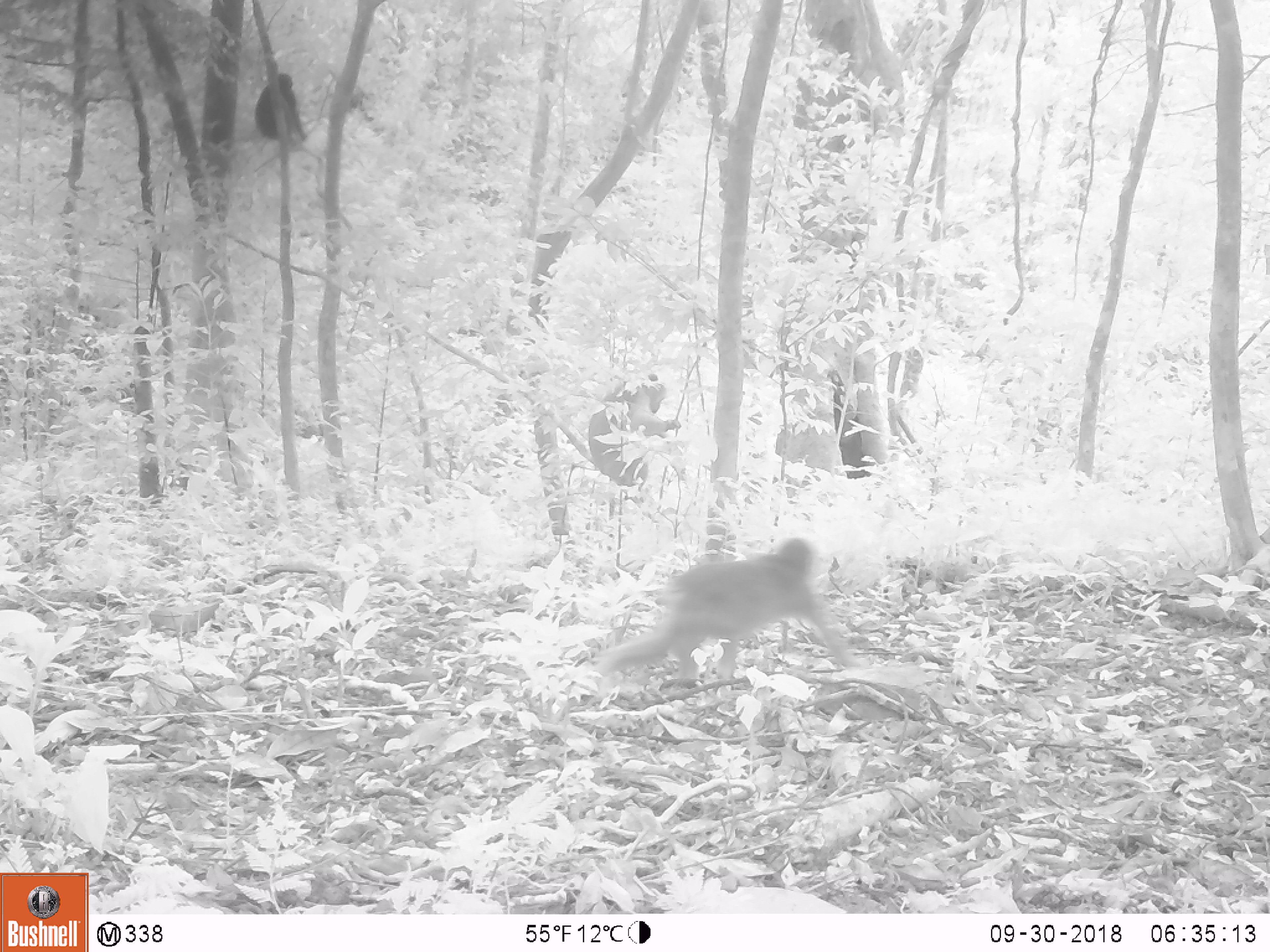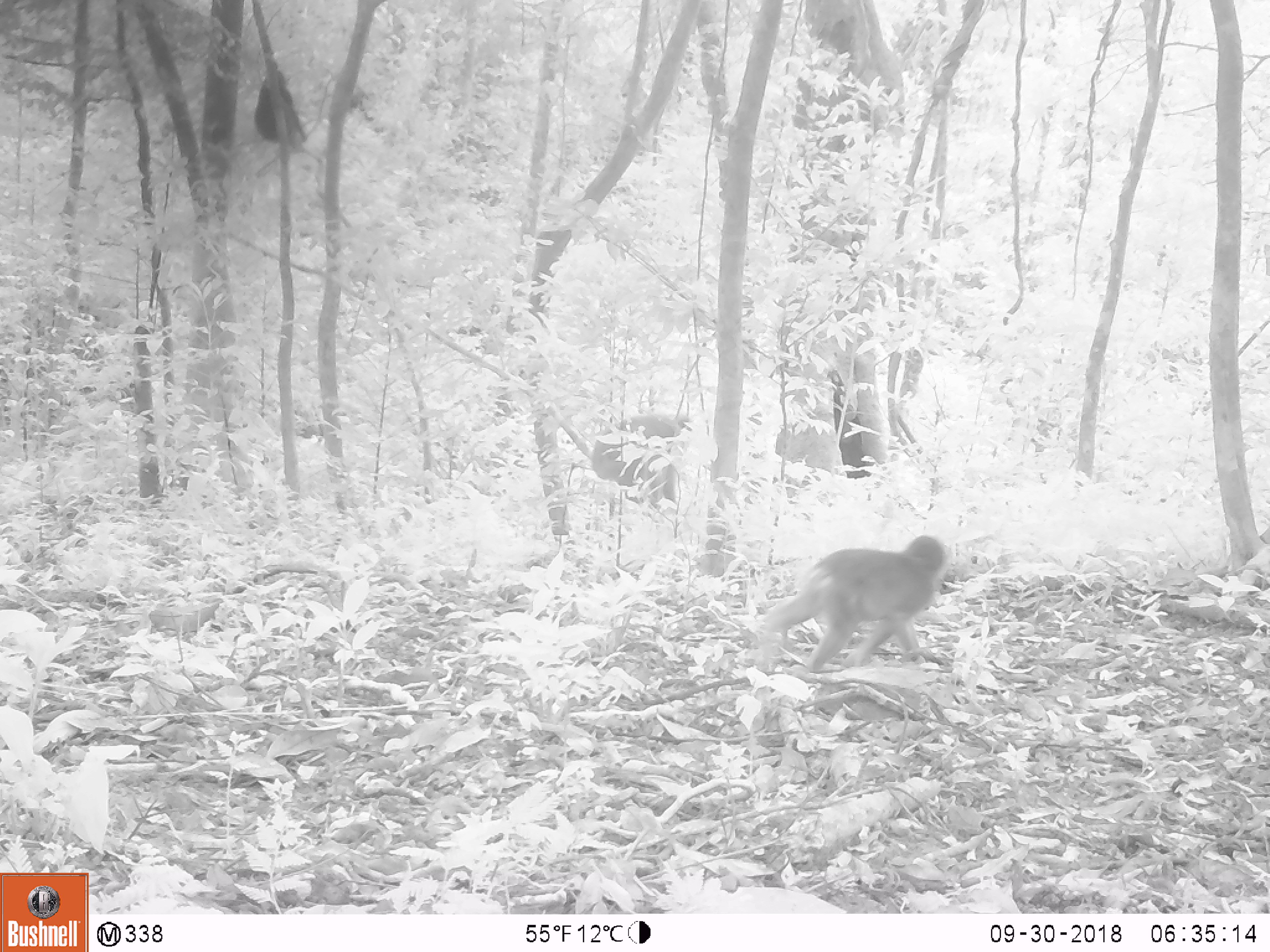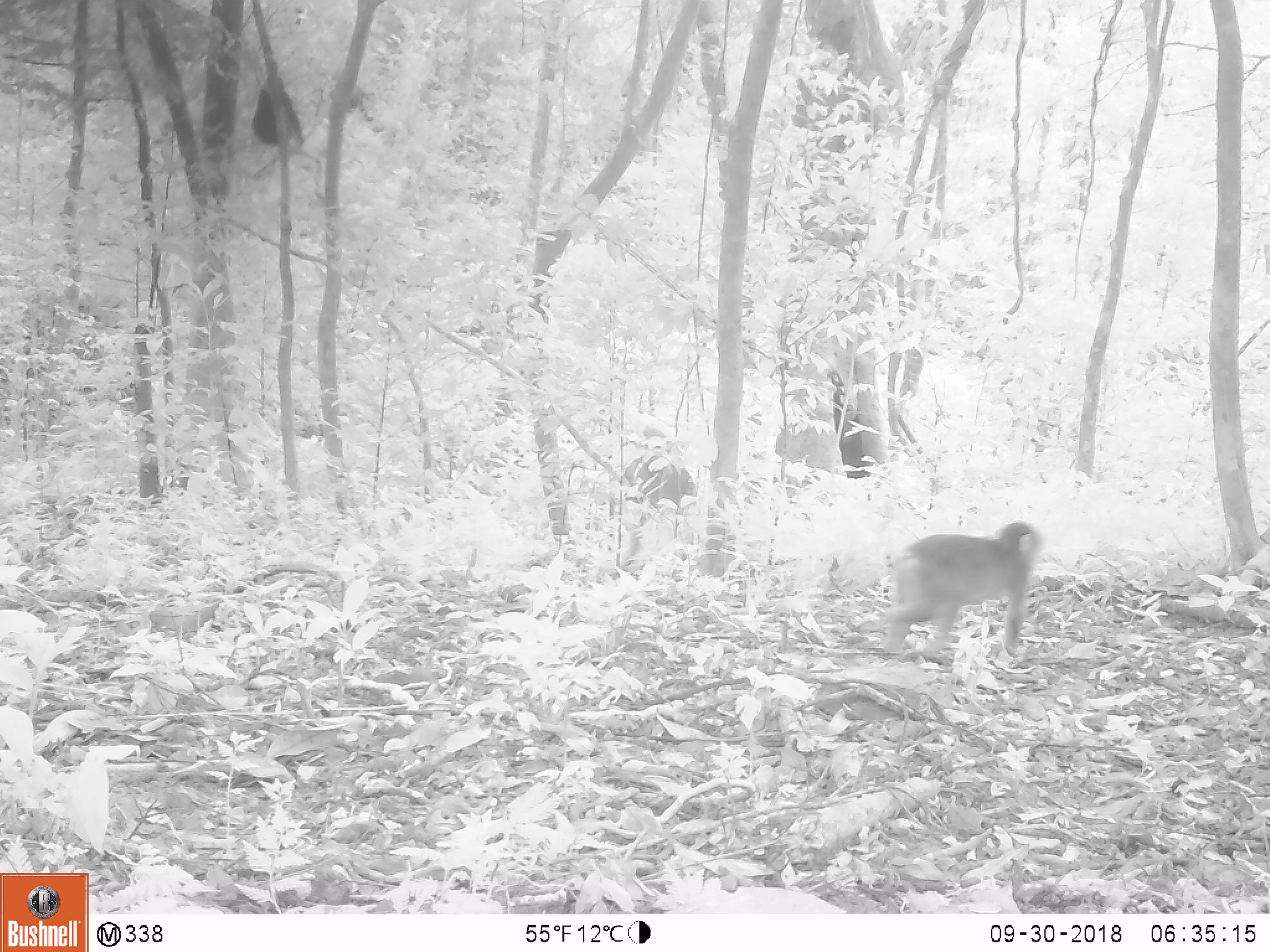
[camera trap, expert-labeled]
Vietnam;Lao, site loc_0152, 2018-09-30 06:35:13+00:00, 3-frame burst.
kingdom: Animalia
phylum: Chordata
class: Mammalia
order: Primates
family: Cercopithecidae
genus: Macaca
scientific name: Macaca arctoides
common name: stump-tailed macaque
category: stump tailed macaque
Stump tailed macaque (stump-tailed macaque) (Macaca arctoides). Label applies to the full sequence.